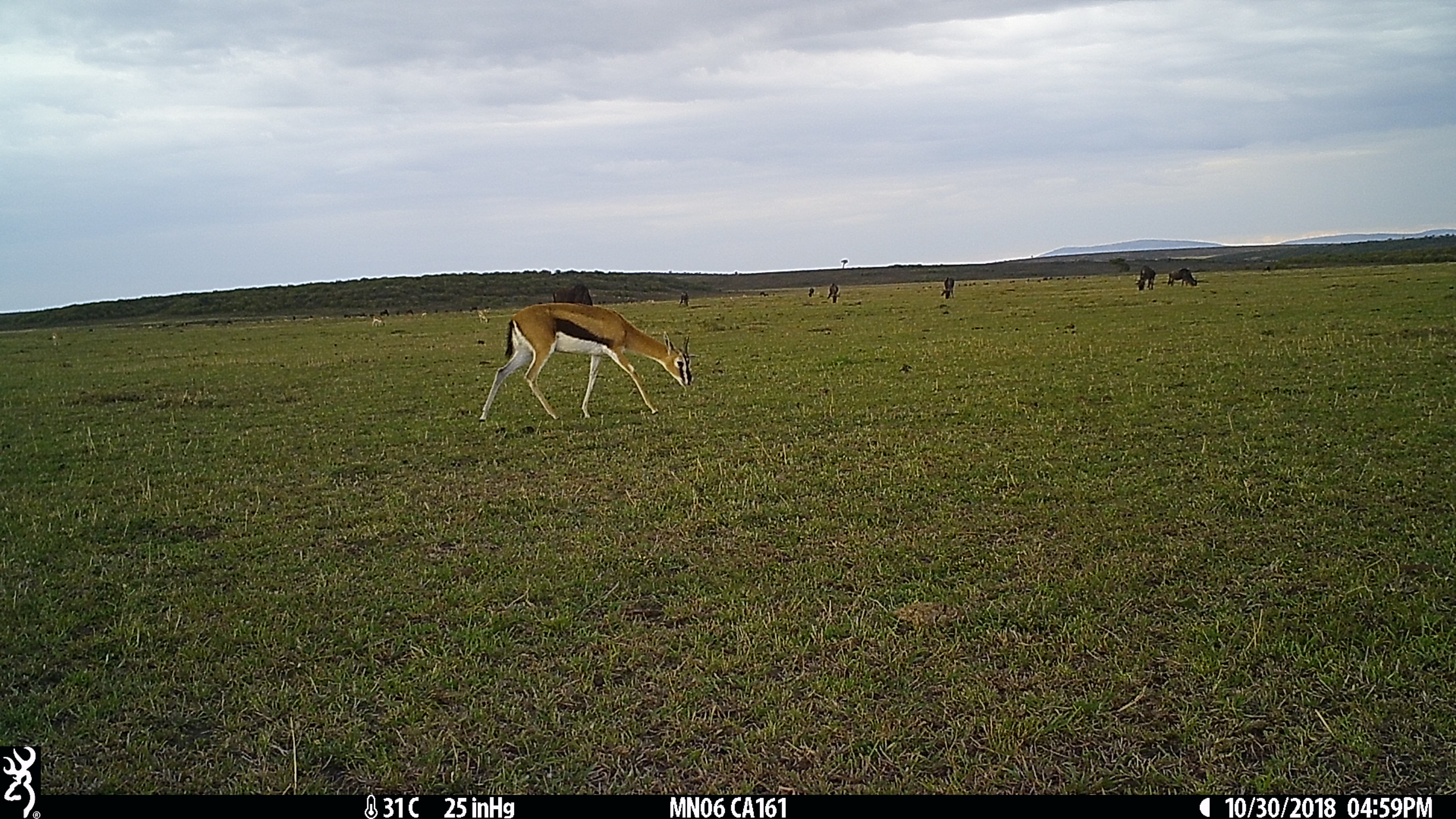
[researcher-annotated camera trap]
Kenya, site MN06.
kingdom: Animalia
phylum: Chordata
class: Mammalia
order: Artiodactyla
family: Bovidae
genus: Connochaetes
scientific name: Connochaetes taurinus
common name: blue wildebeest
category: wildebeest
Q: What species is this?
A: Wildebeest (blue wildebeest) (Connochaetes taurinus).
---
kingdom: Animalia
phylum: Chordata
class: Mammalia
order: Artiodactyla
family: Bovidae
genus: Eudorcas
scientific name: Eudorcas thomsonii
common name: thomon's gazelle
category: gazelle thomsons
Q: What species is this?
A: Gazelle thomsons (thomon's gazelle) (Eudorcas thomsonii).